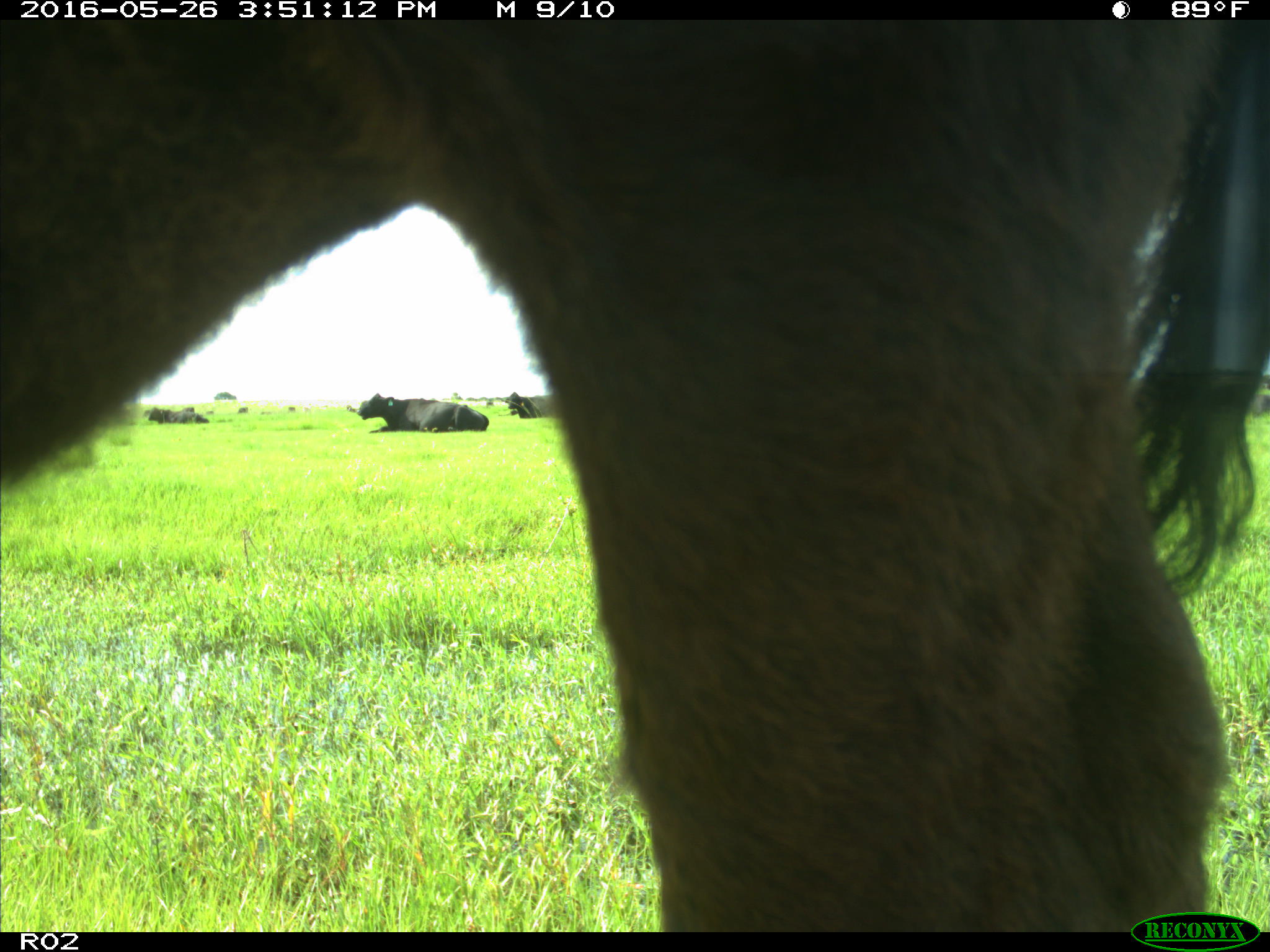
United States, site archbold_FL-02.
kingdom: Animalia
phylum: Chordata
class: Mammalia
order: Artiodactyla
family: Bovidae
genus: Bos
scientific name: Bos taurus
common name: domestic cow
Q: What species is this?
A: Bos taurus (domestic cow).